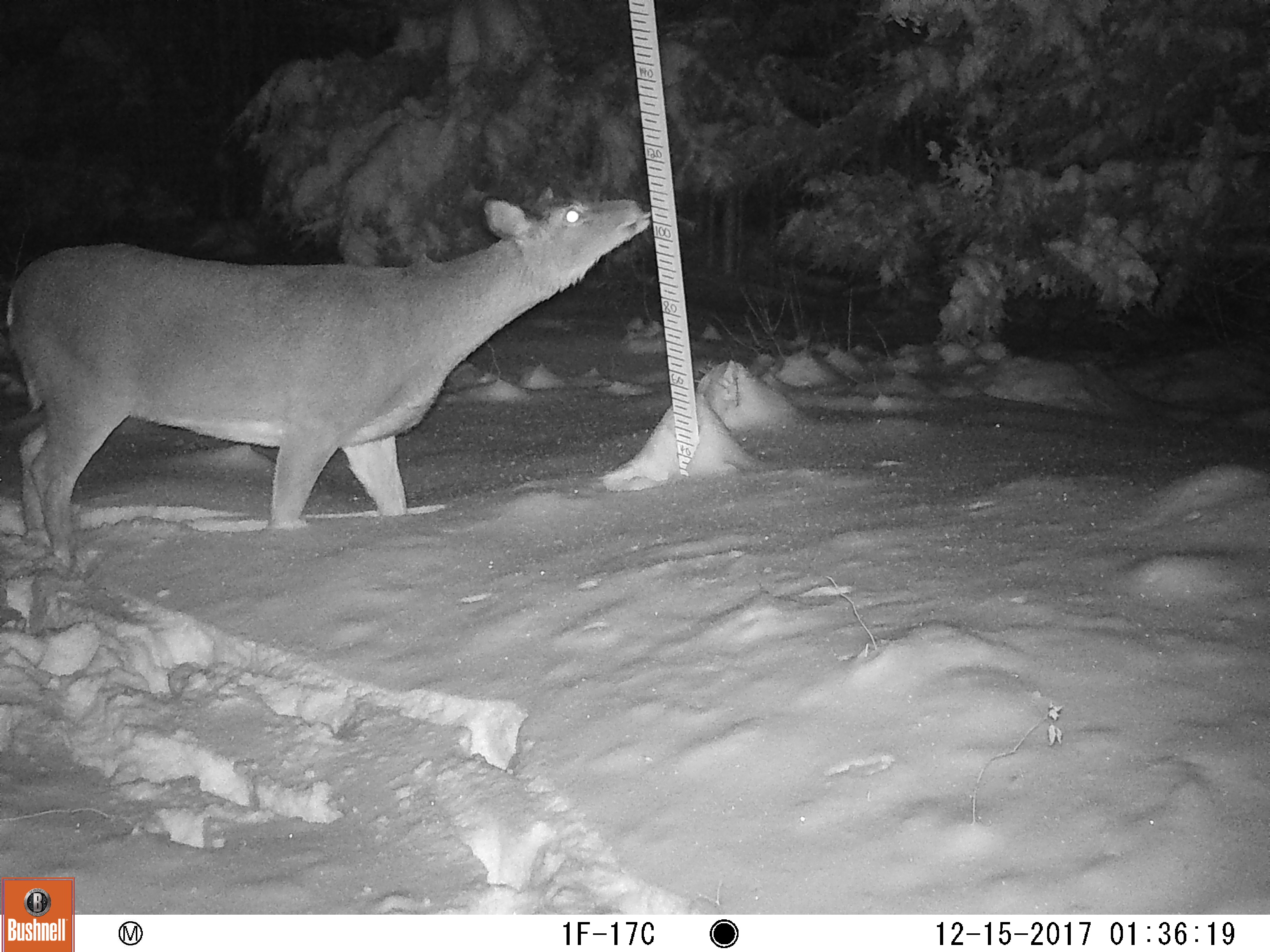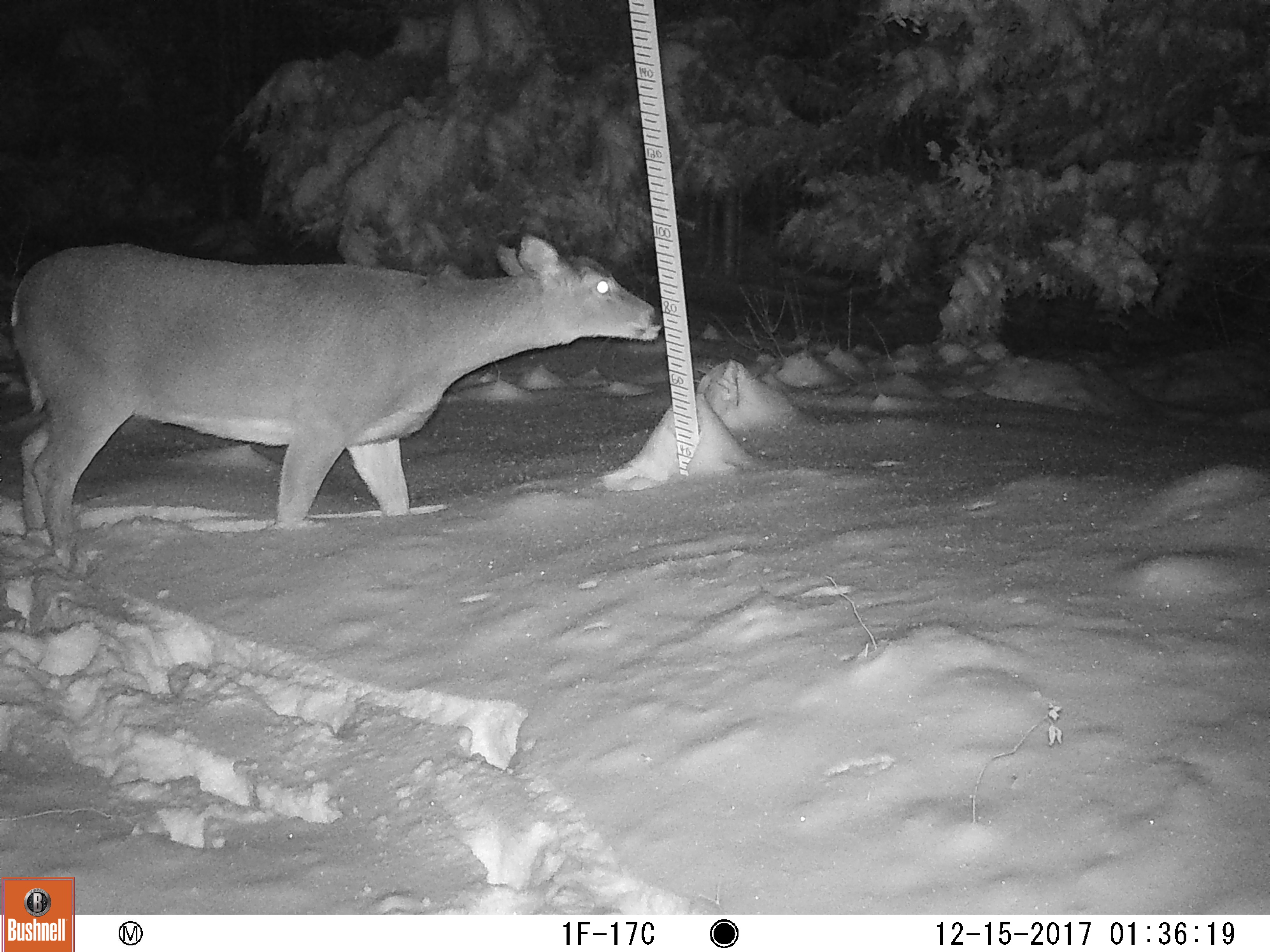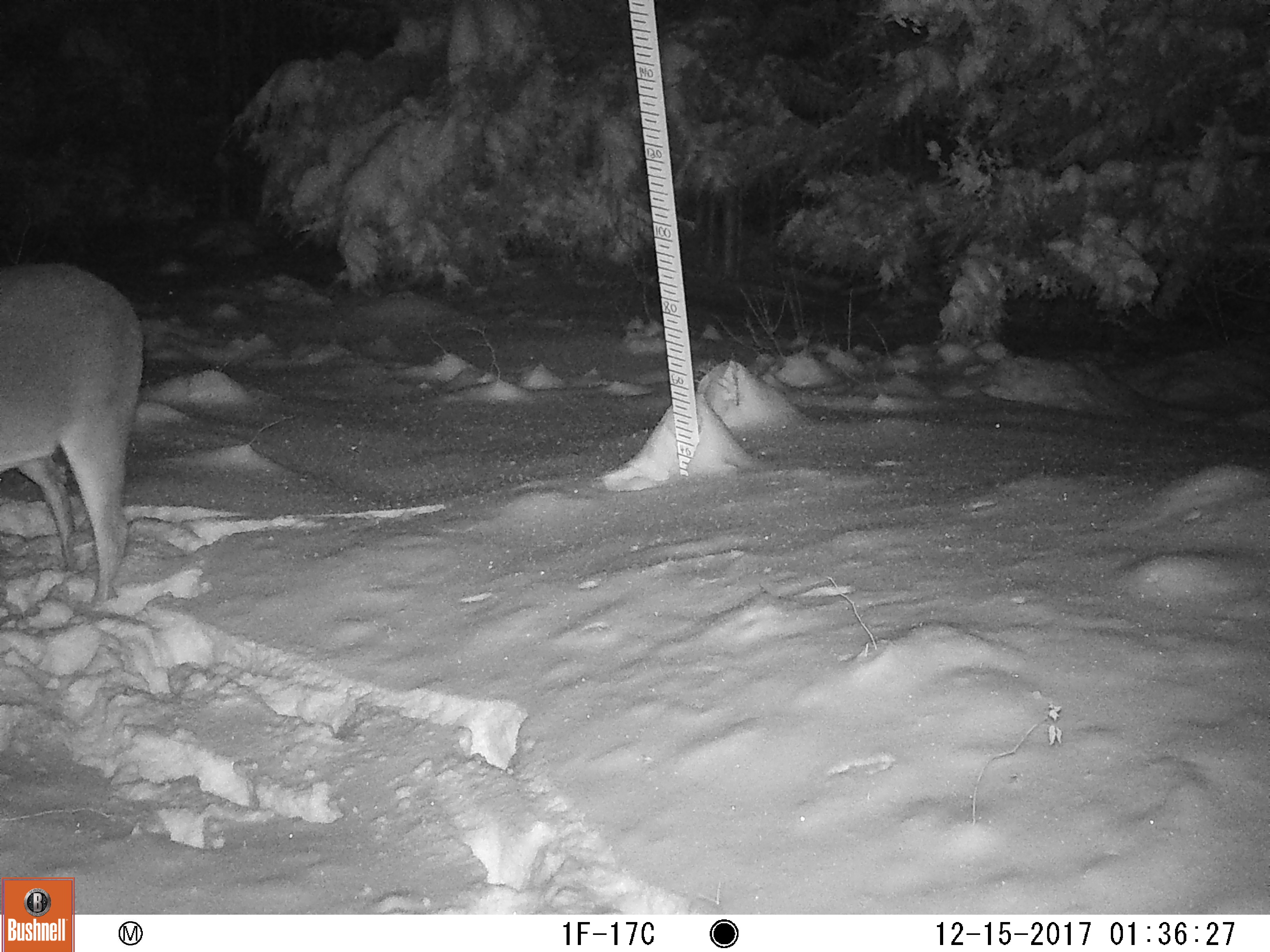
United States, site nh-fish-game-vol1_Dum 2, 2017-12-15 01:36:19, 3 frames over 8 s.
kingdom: Animalia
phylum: Chordata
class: Mammalia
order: Artiodactyla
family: Cervidae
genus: Odocoileus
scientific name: Odocoileus virginianus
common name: white-tailed deer